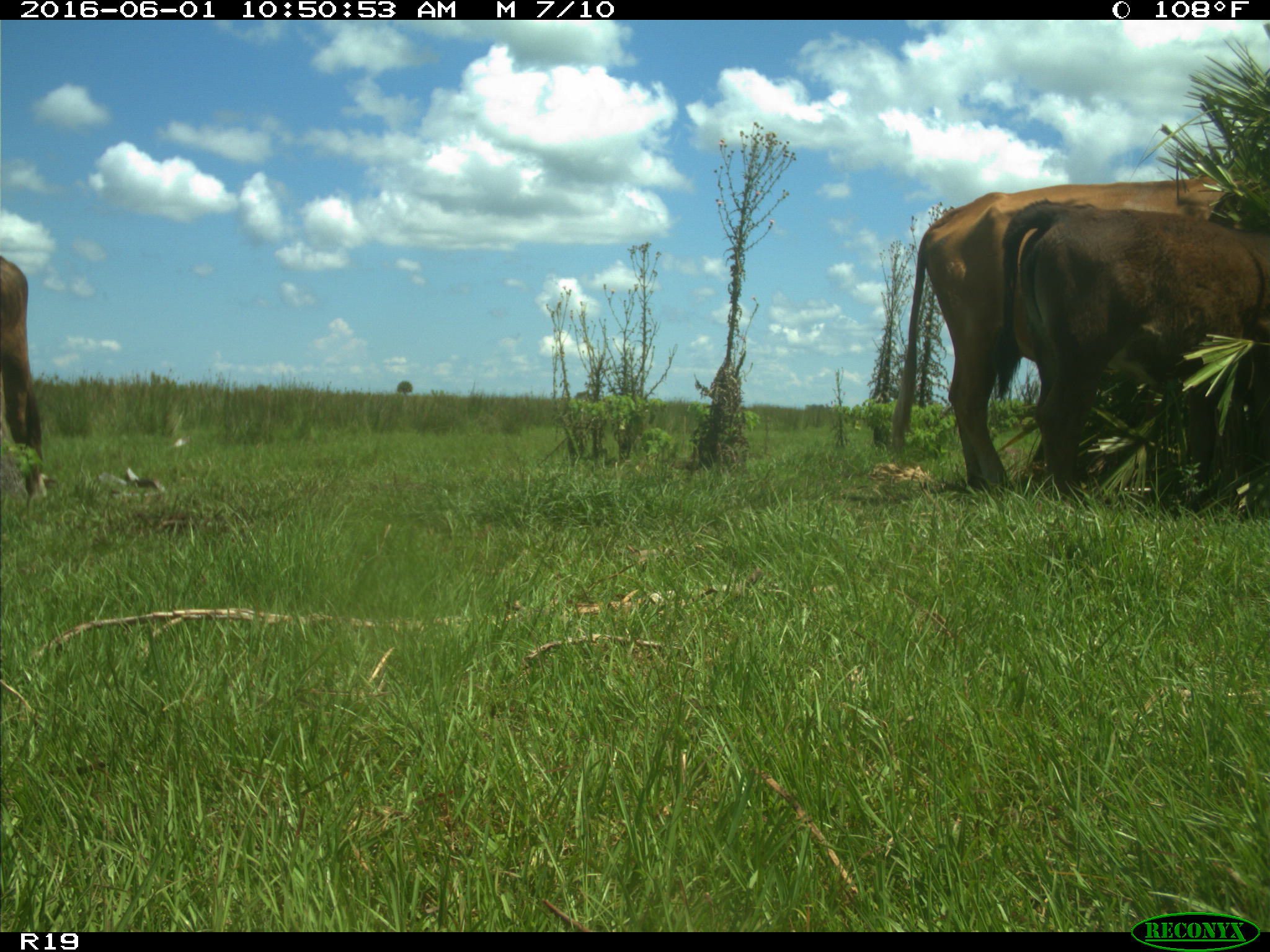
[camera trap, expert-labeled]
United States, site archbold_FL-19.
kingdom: Animalia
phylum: Chordata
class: Mammalia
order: Artiodactyla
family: Bovidae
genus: Bos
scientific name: Bos taurus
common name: domestic cow